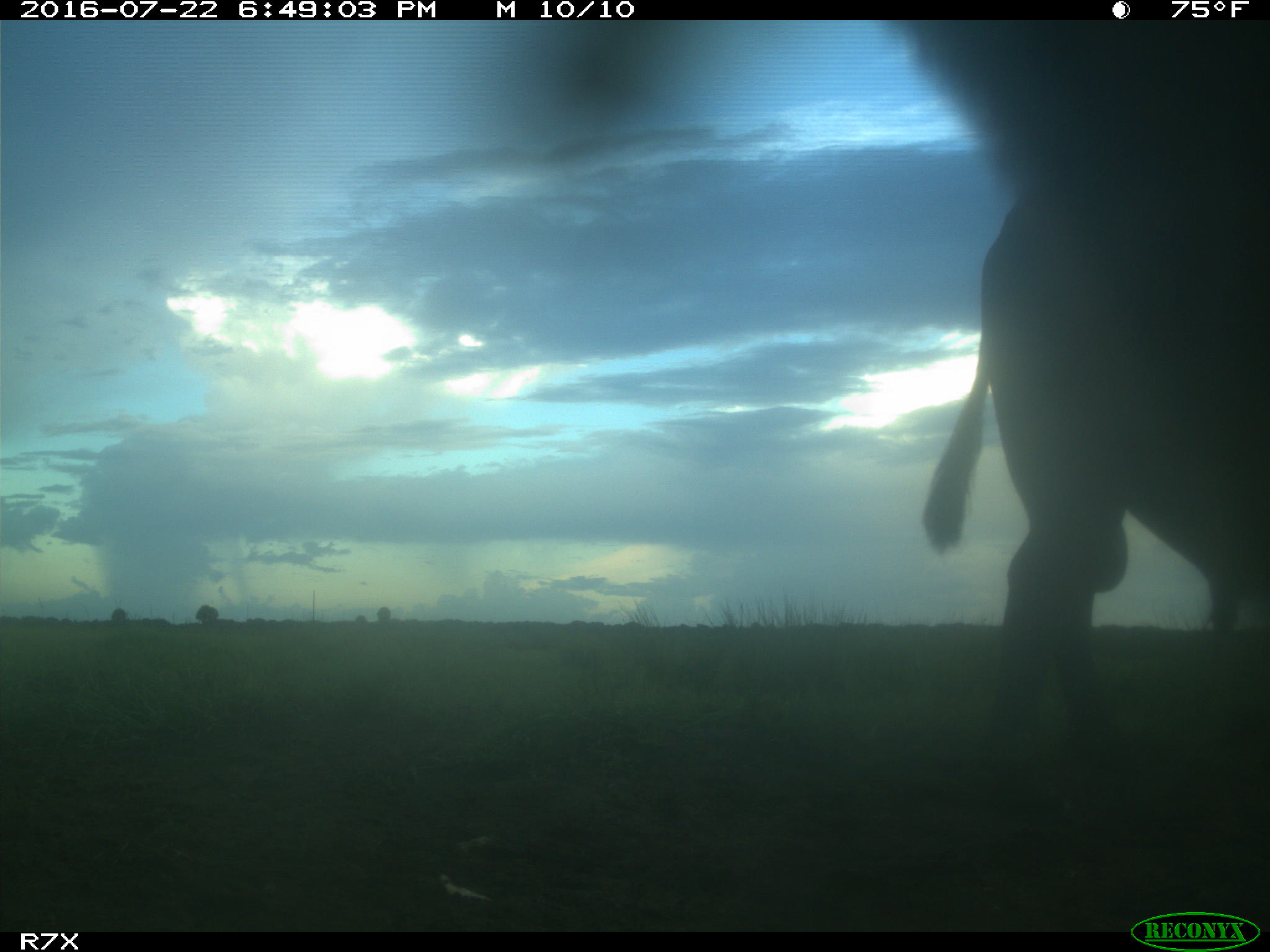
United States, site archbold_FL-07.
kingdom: Animalia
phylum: Chordata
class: Mammalia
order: Artiodactyla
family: Bovidae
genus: Bos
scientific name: Bos taurus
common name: domestic cow